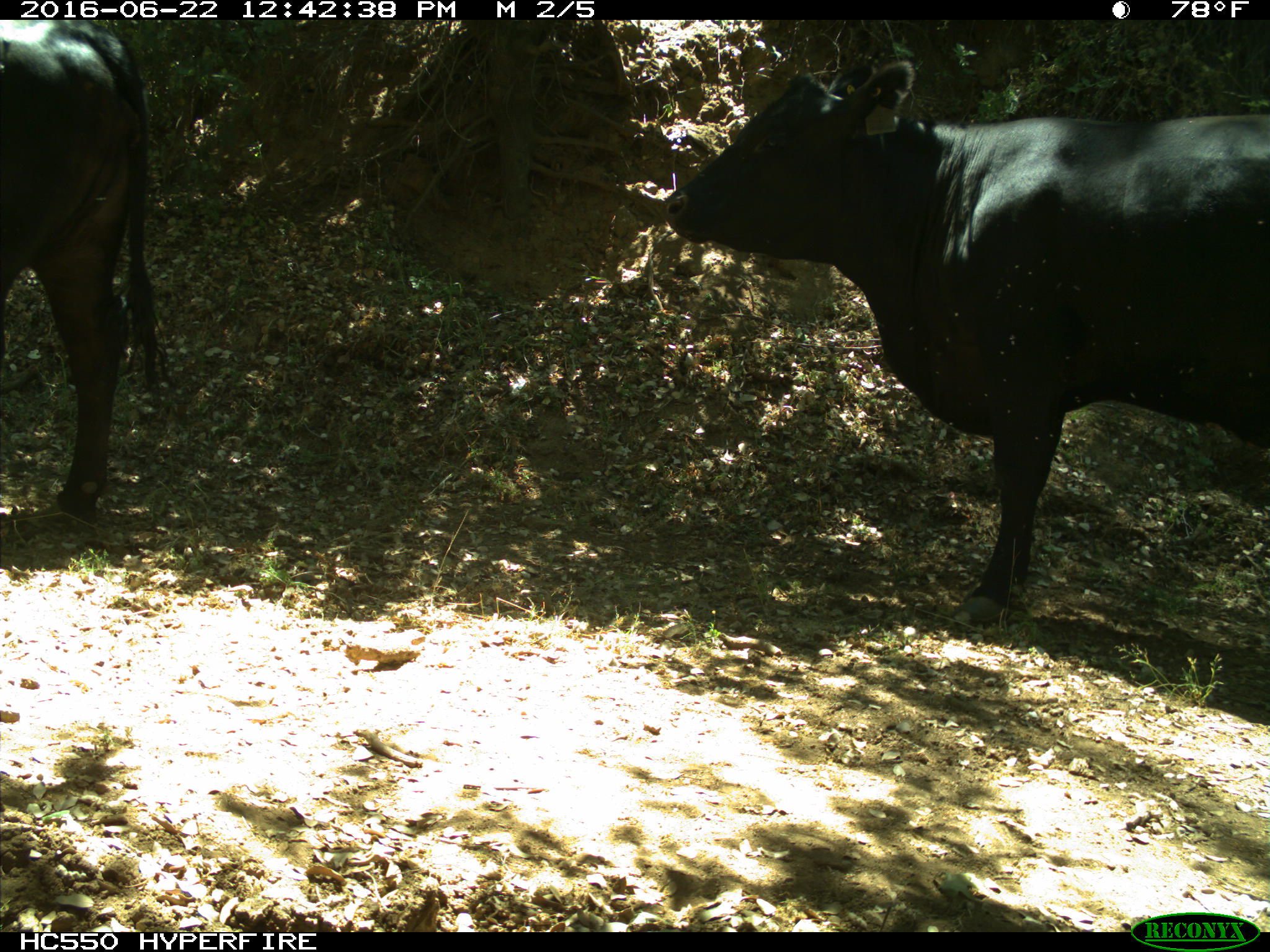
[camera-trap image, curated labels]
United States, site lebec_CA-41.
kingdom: Animalia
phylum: Chordata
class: Mammalia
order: Artiodactyla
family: Bovidae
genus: Bos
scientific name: Bos taurus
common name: domestic cow